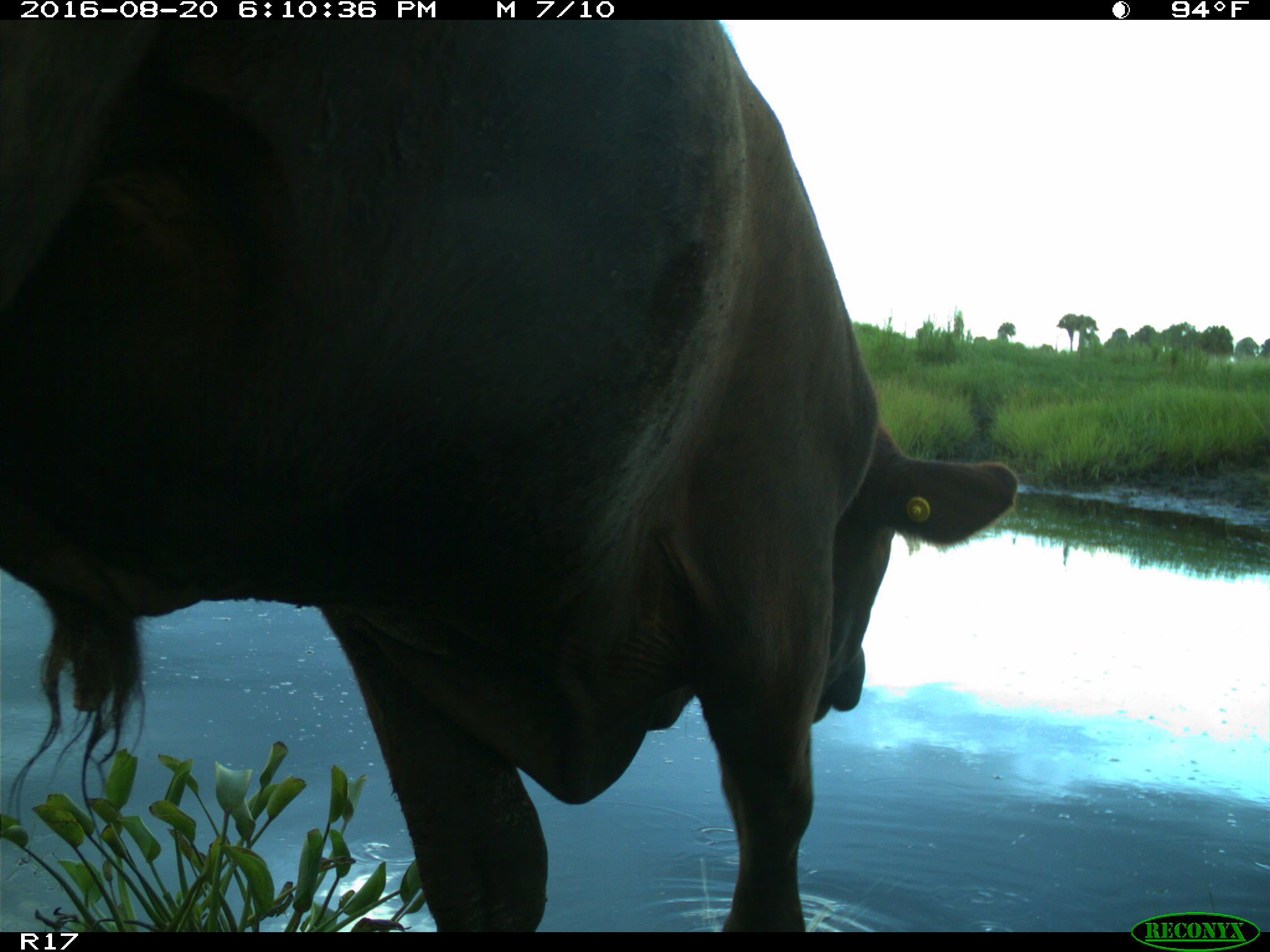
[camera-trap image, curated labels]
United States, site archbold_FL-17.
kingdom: Animalia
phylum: Chordata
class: Mammalia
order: Artiodactyla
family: Bovidae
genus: Bos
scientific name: Bos taurus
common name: domestic cow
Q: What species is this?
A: Bos taurus (domestic cow).